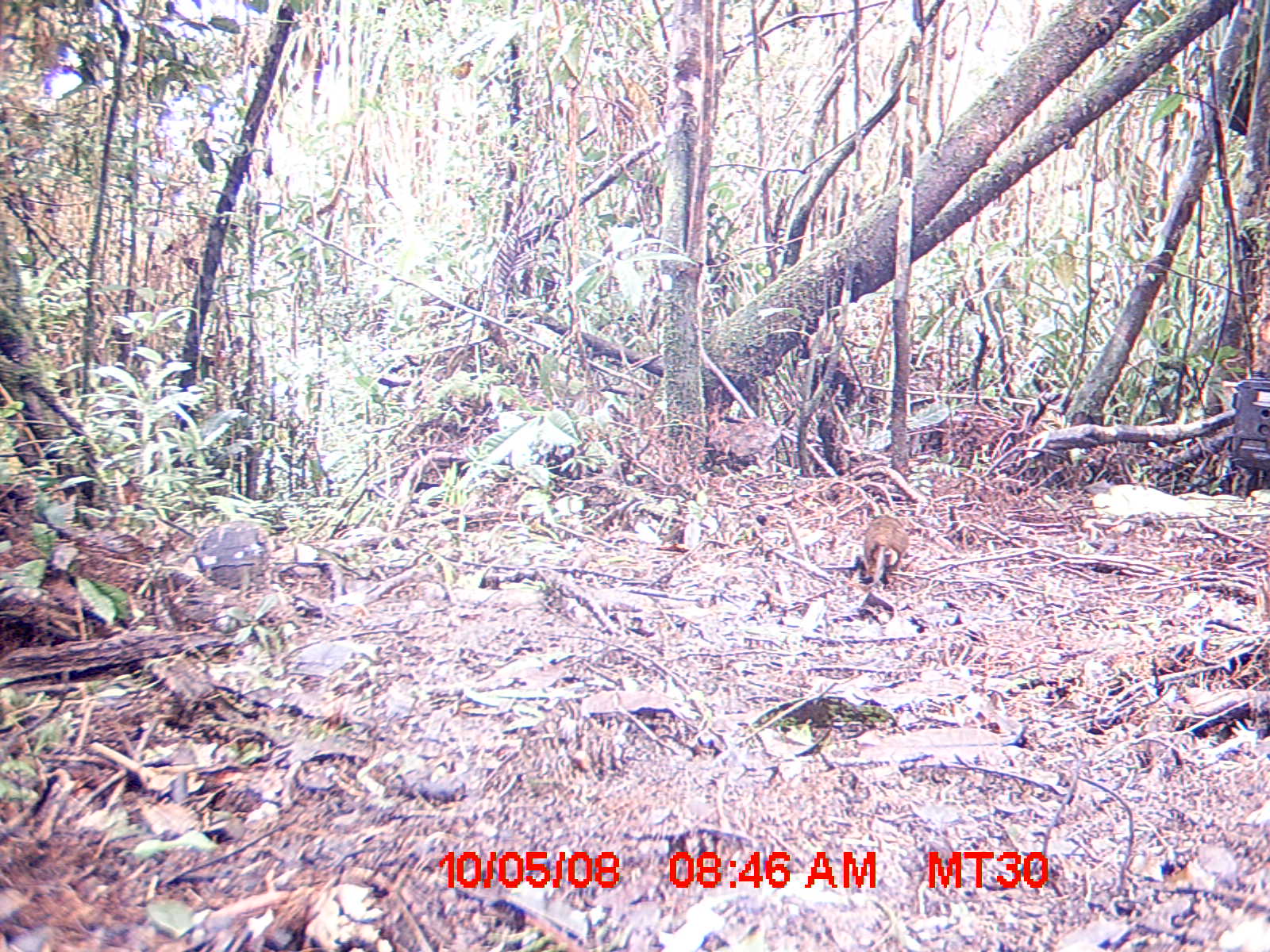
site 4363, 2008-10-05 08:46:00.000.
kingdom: Animalia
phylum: Chordata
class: Mammalia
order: Rodentia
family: Nesomyidae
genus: Nesomys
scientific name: Nesomys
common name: nesomys rodents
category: nesomys sp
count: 1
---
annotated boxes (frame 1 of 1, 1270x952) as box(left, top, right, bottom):
nesomys sp: box(861, 511, 909, 592)